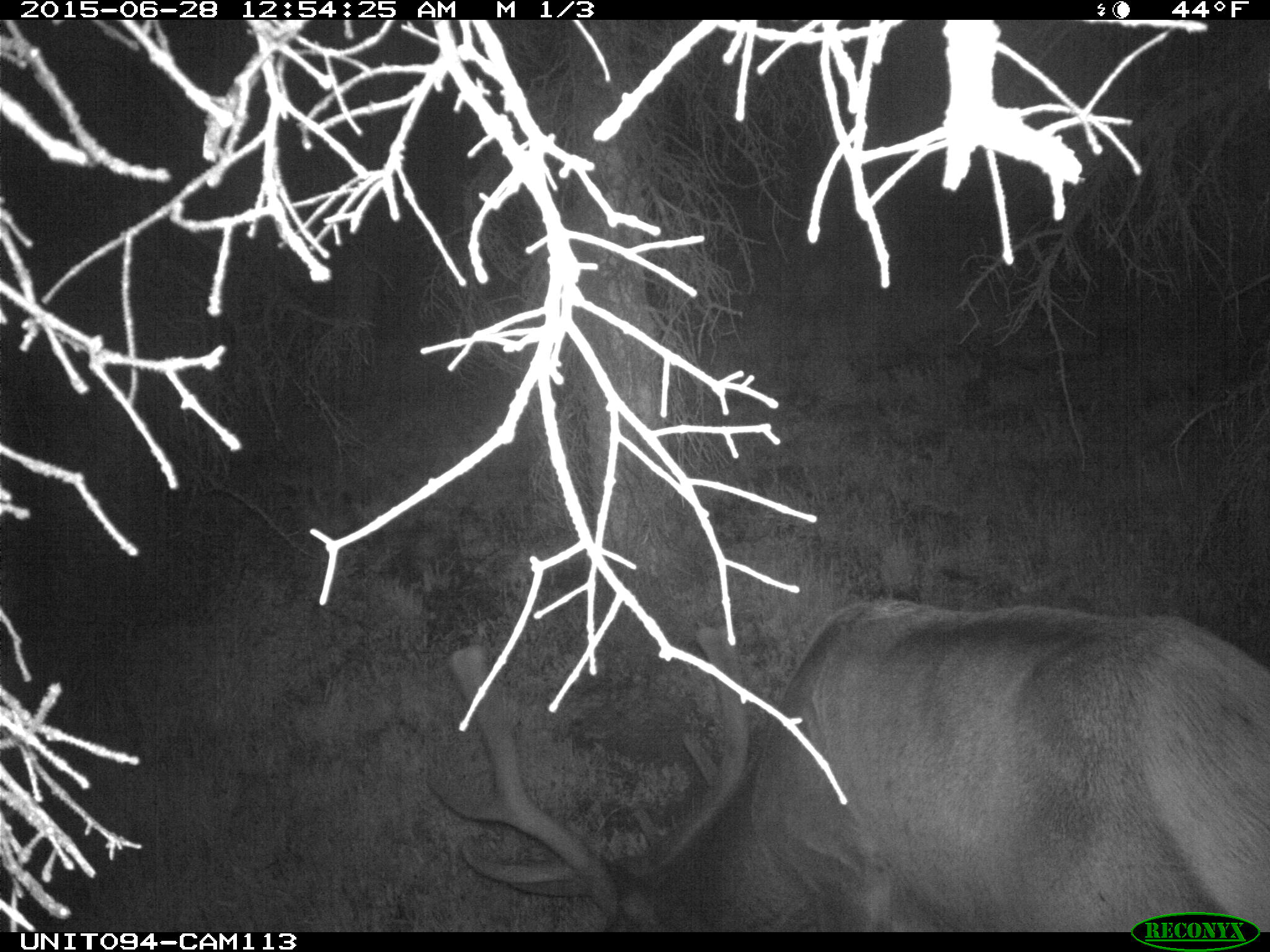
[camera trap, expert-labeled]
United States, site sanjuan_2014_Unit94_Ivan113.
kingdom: Animalia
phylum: Chordata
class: Mammalia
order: Artiodactyla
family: Cervidae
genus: Cervus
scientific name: Cervus elaphus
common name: red deer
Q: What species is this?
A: Cervus elaphus (red deer).